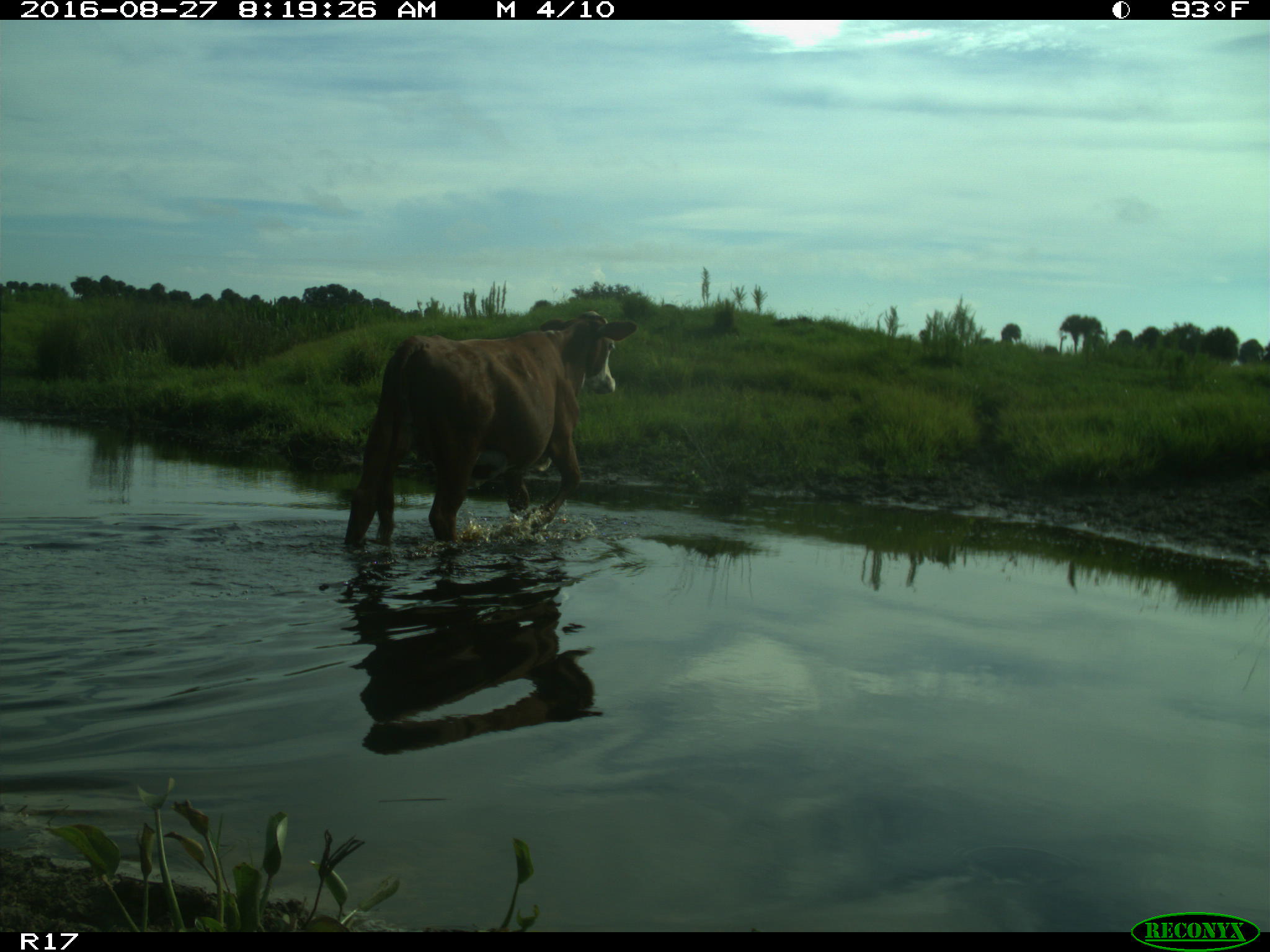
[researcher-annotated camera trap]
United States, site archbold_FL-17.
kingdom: Animalia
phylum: Chordata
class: Mammalia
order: Artiodactyla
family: Bovidae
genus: Bos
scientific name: Bos taurus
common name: domestic cow